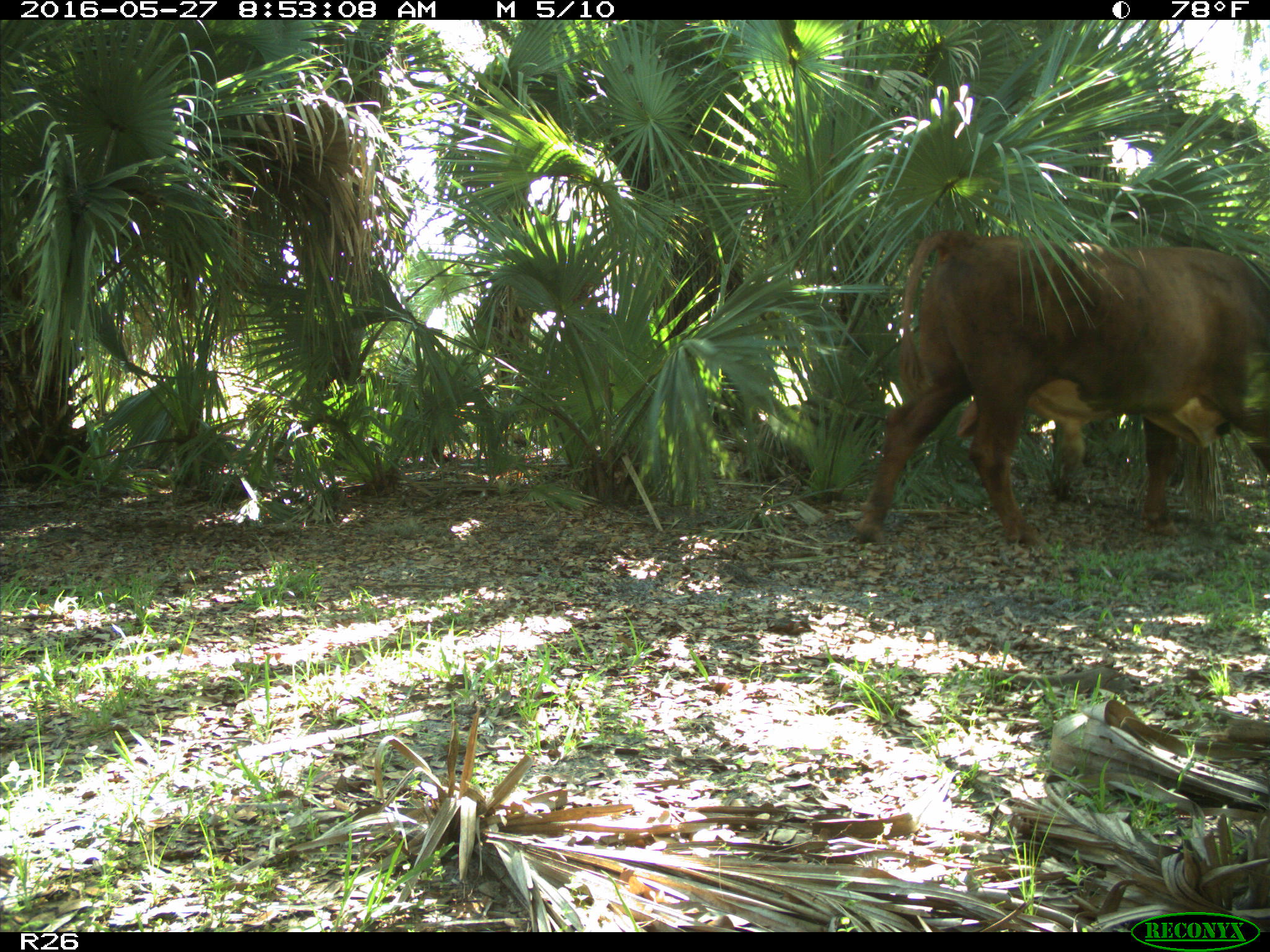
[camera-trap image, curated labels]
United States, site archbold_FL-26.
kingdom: Animalia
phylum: Chordata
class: Mammalia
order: Artiodactyla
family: Bovidae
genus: Bos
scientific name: Bos taurus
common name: domestic cow